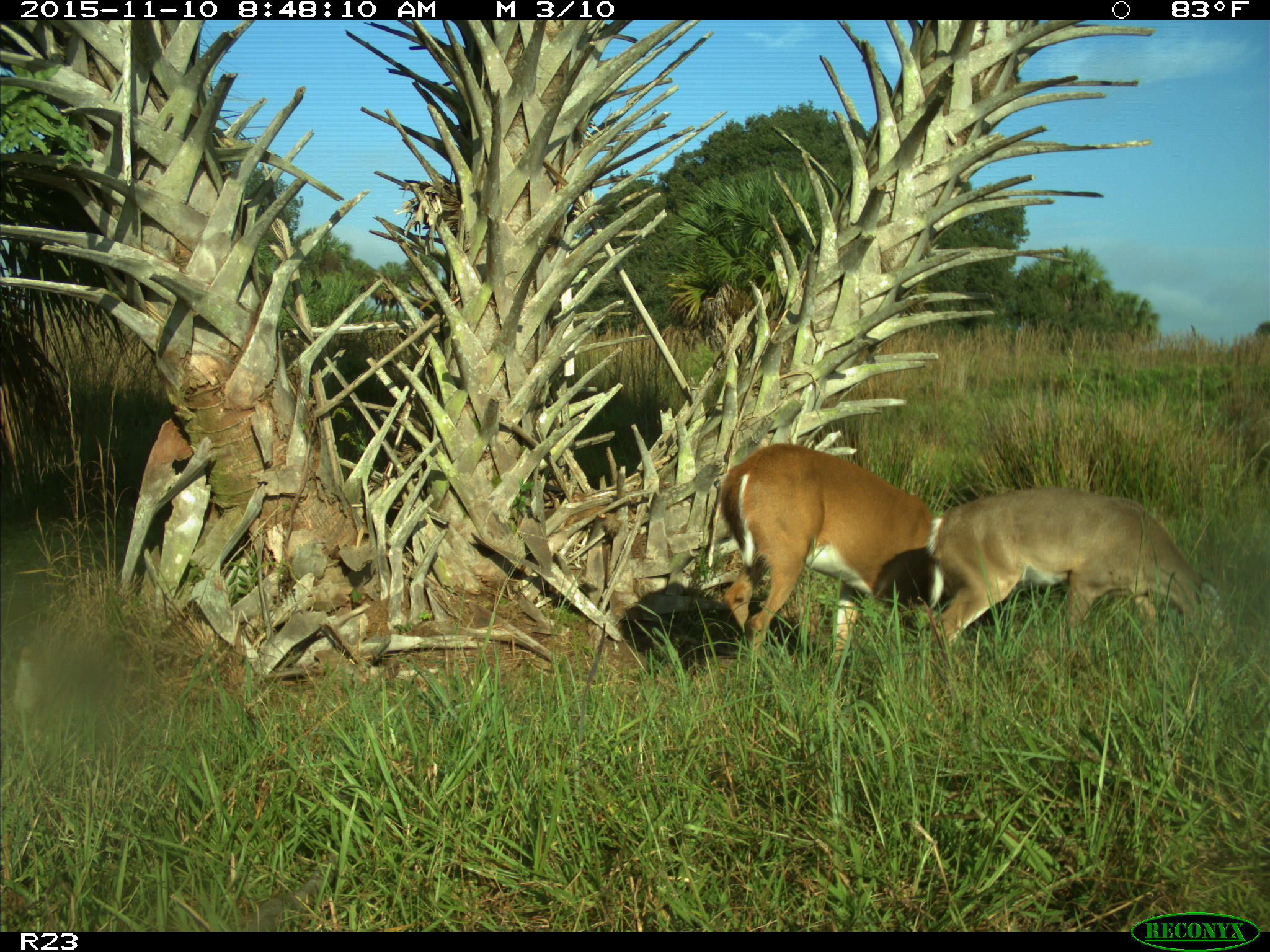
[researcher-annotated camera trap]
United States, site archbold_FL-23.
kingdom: Animalia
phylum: Chordata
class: Mammalia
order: Artiodactyla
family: Cervidae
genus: Odocoileus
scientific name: Odocoileus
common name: deer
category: unidentified deer